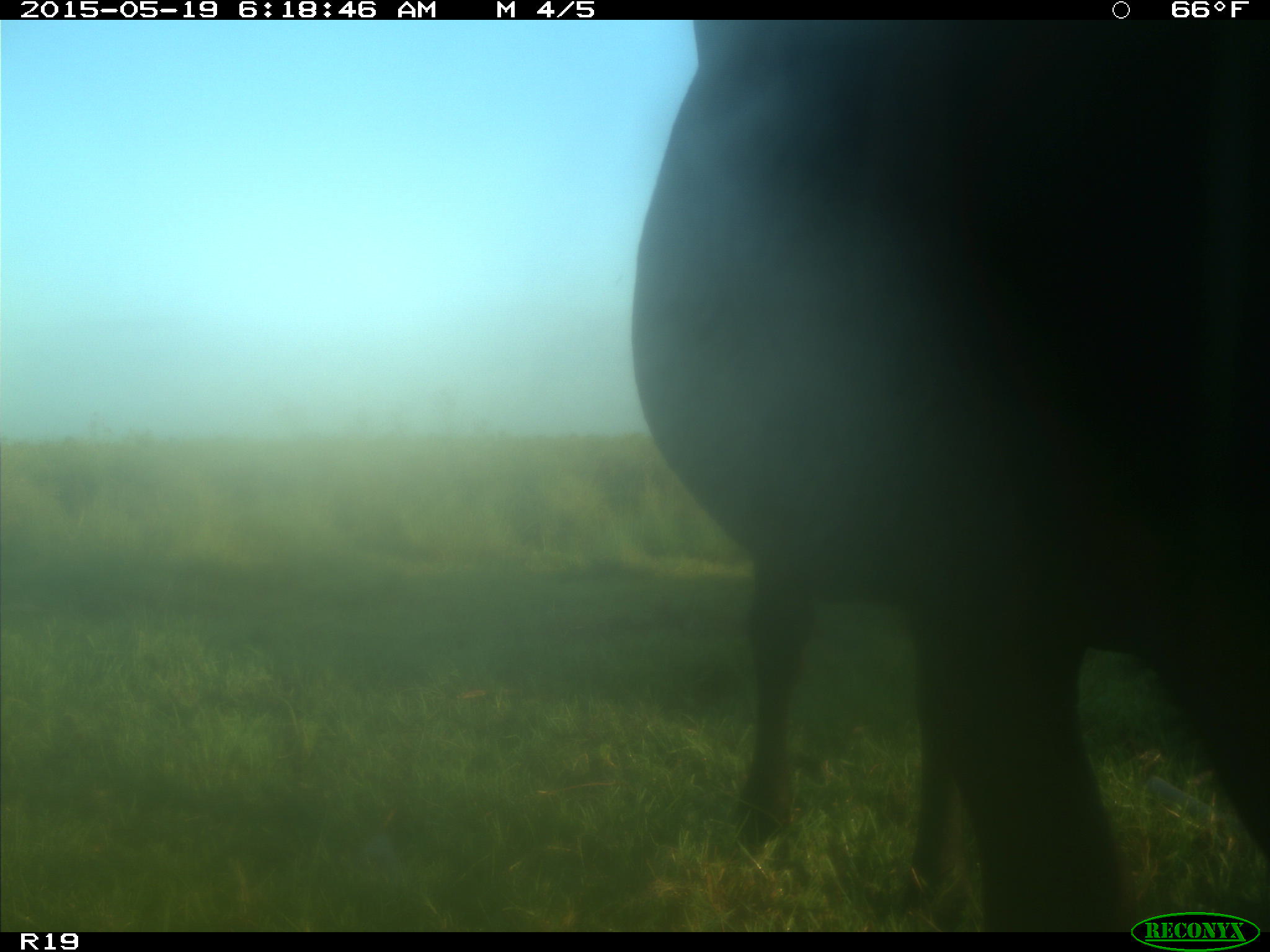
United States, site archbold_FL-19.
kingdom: Animalia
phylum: Chordata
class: Mammalia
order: Artiodactyla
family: Bovidae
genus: Bos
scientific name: Bos taurus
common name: domestic cow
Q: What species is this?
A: Bos taurus (domestic cow).